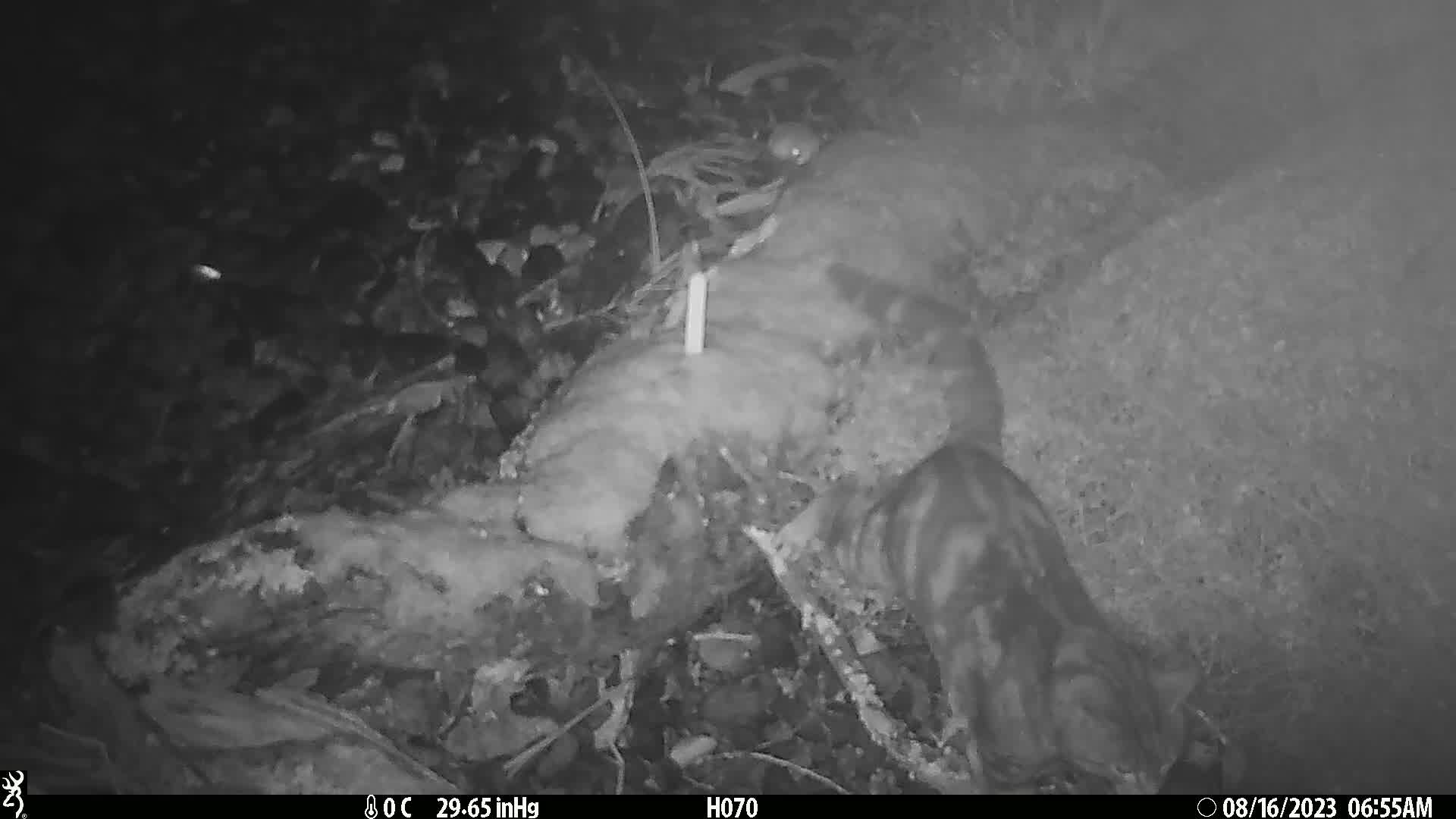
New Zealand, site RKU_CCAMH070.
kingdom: Animalia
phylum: Chordata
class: Mammalia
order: Carnivora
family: Felidae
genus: Felis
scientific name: Felis catus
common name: domestic cat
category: cat